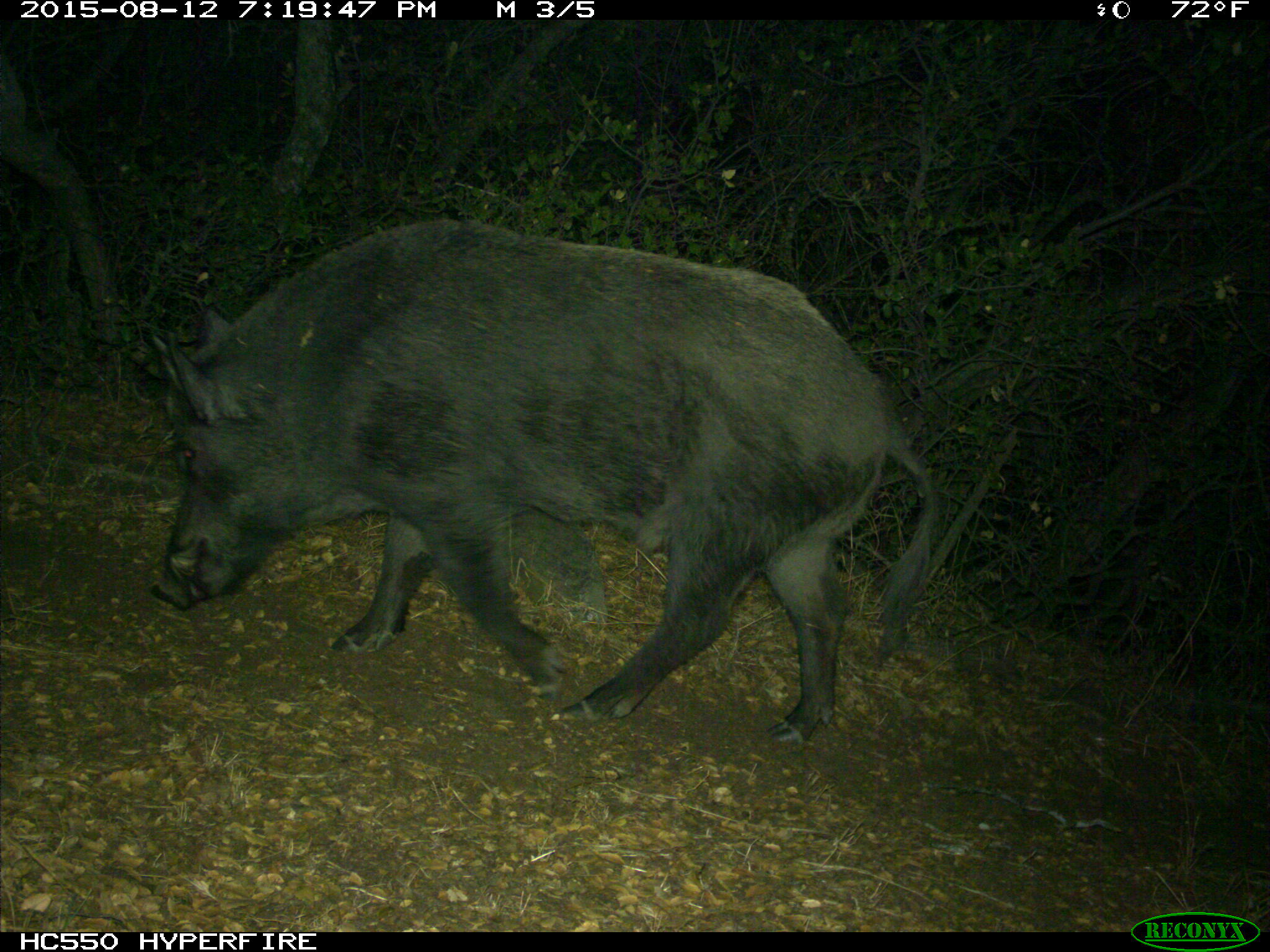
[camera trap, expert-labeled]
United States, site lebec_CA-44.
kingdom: Animalia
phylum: Chordata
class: Mammalia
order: Artiodactyla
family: Suidae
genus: Sus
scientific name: Sus scrofa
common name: wild boar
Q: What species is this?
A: Sus scrofa (wild boar).